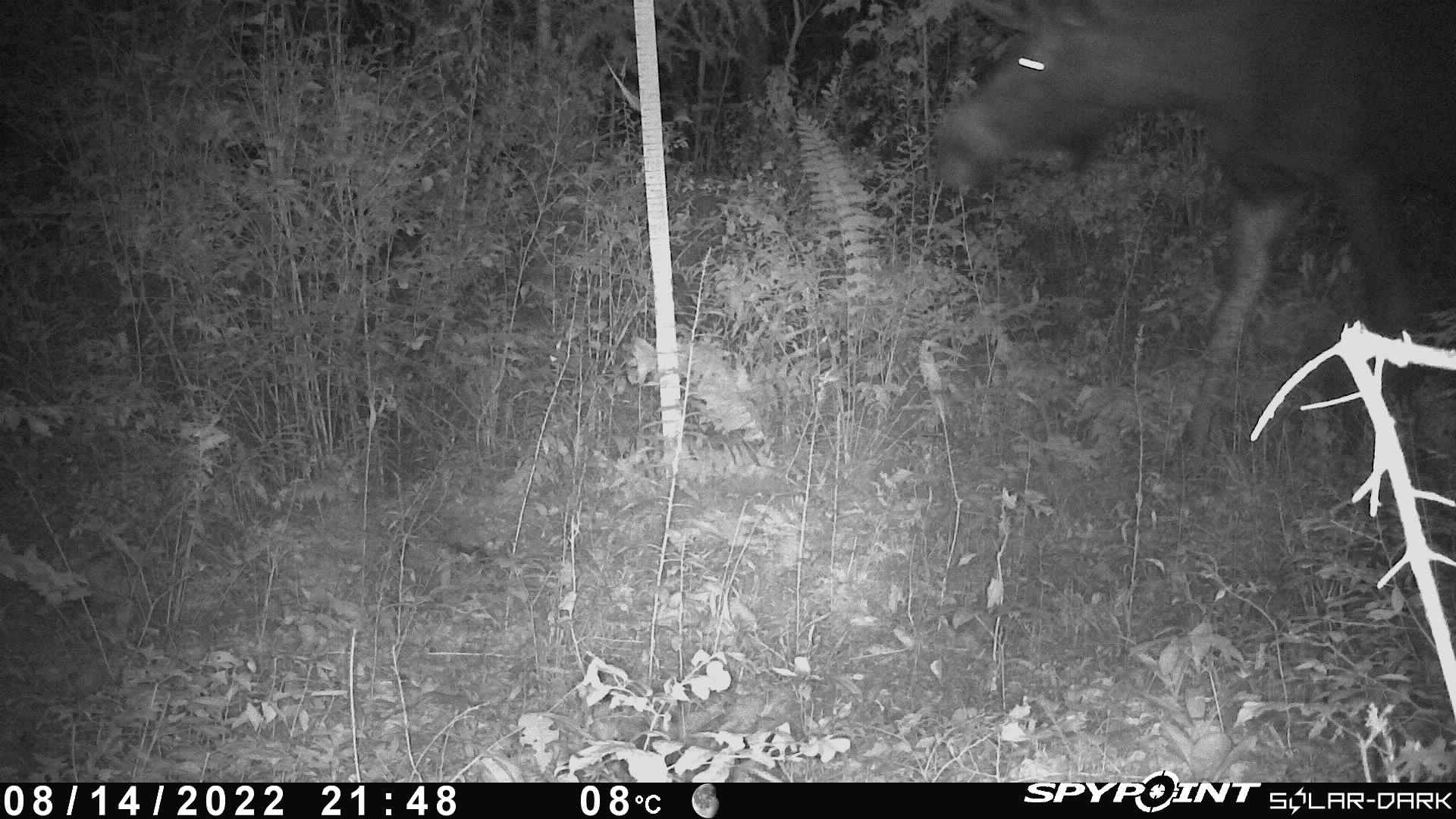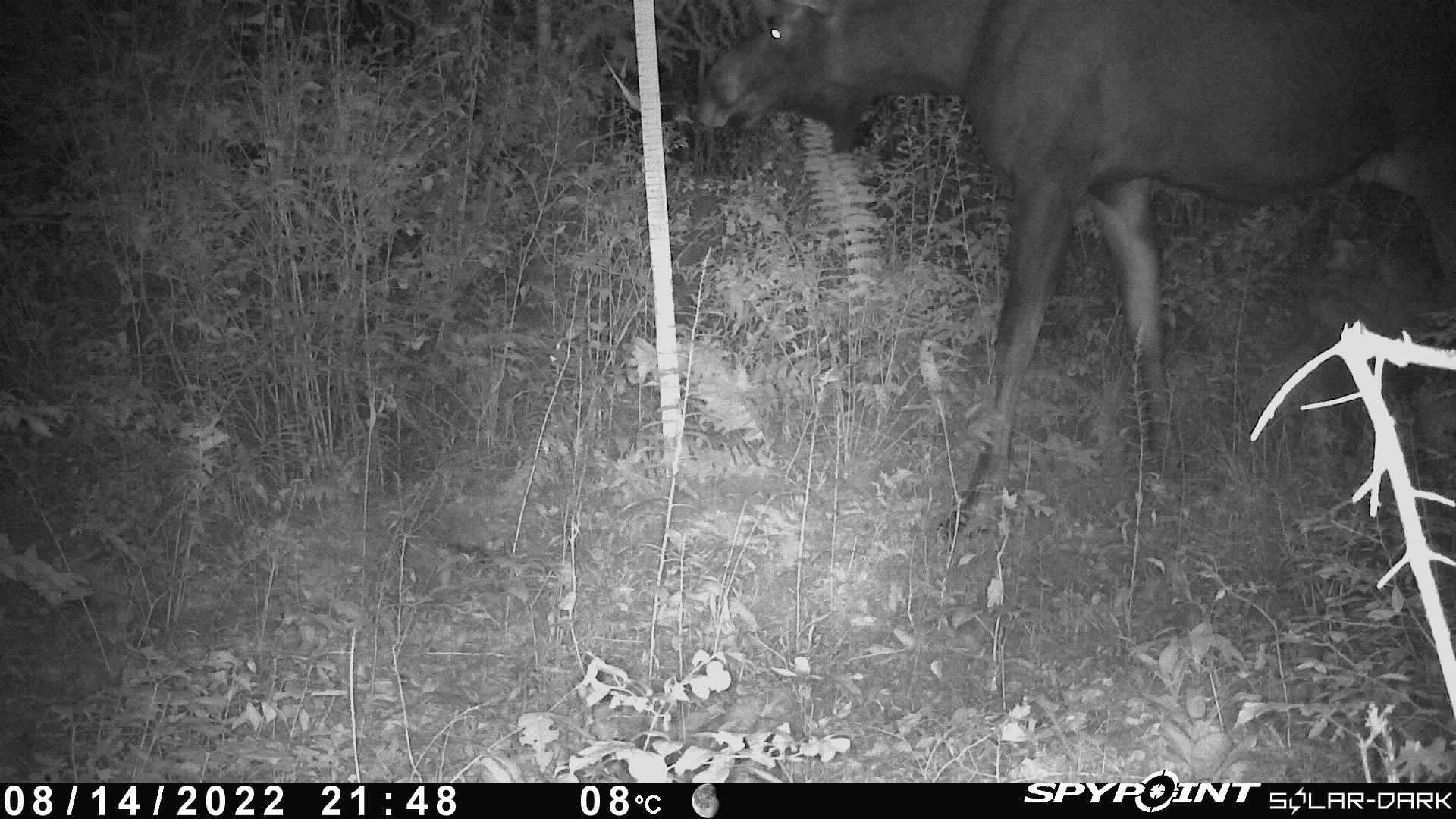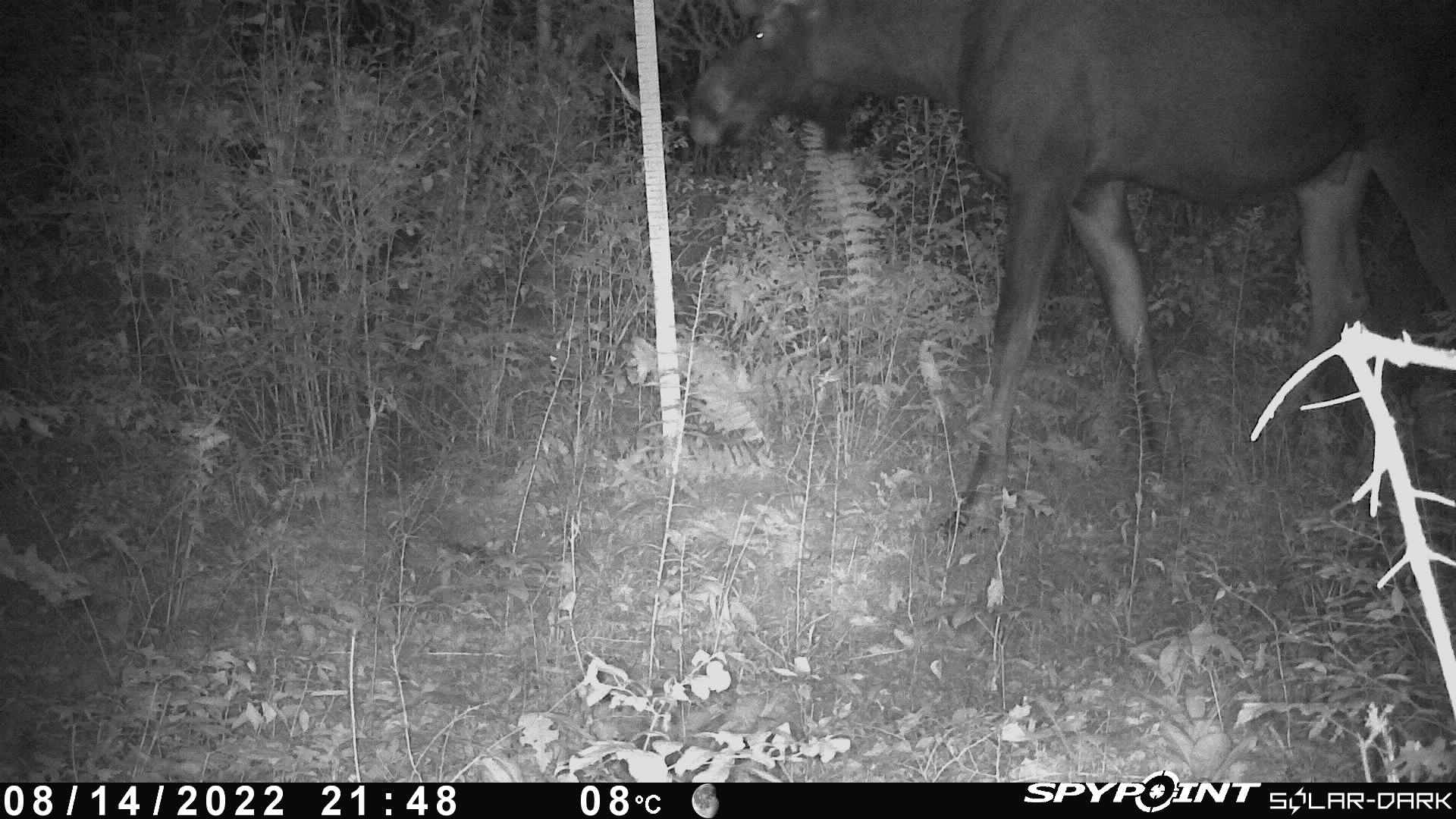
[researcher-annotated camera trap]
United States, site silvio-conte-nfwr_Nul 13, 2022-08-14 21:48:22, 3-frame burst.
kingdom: Animalia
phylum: Chordata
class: Mammalia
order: Artiodactyla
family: Cervidae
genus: Alces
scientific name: Alces alces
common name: moose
Moose (Alces alces).